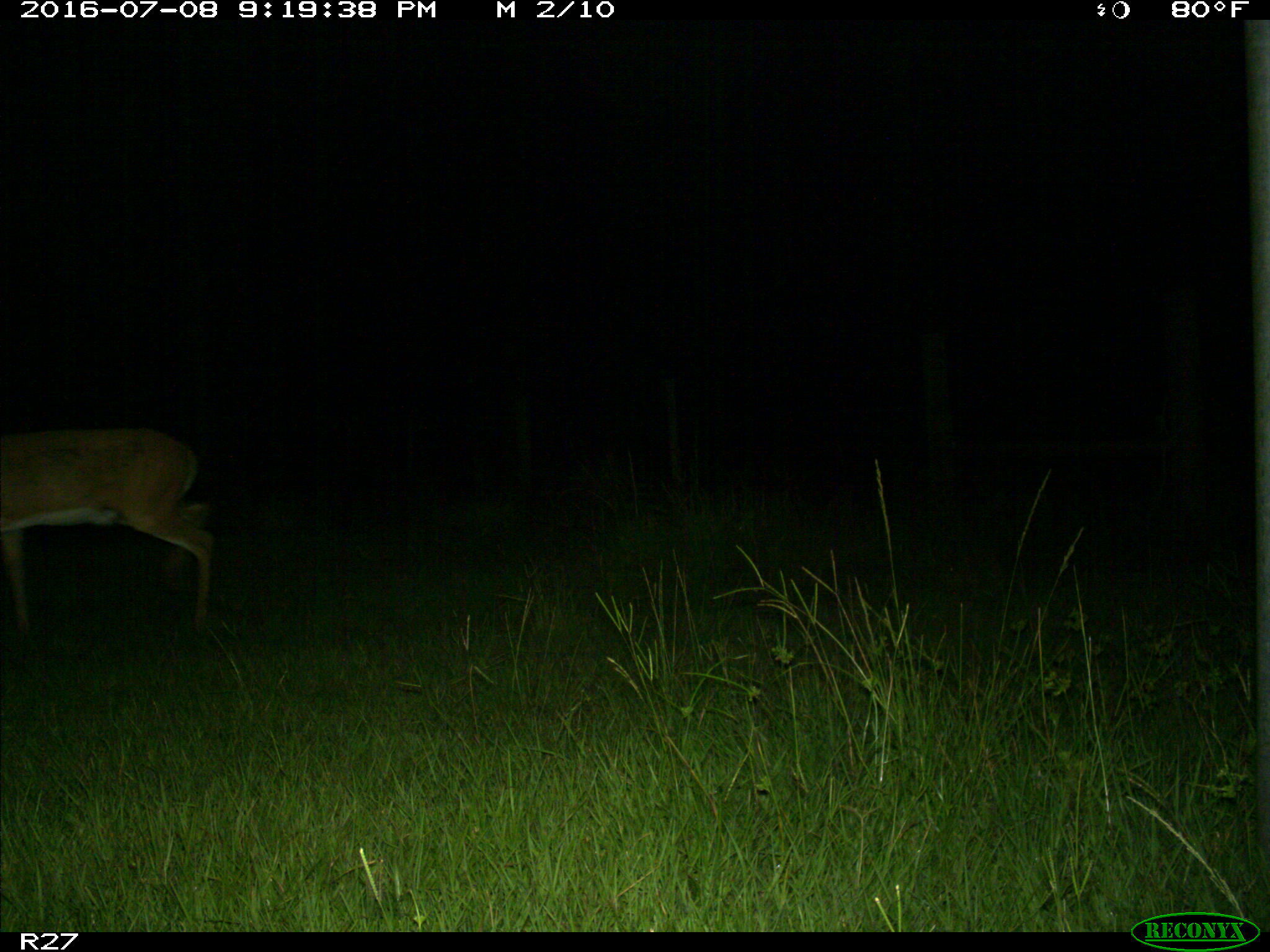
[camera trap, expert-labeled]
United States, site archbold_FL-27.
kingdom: Animalia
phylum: Chordata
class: Mammalia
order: Artiodactyla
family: Cervidae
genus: Odocoileus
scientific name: Odocoileus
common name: deer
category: unidentified deer